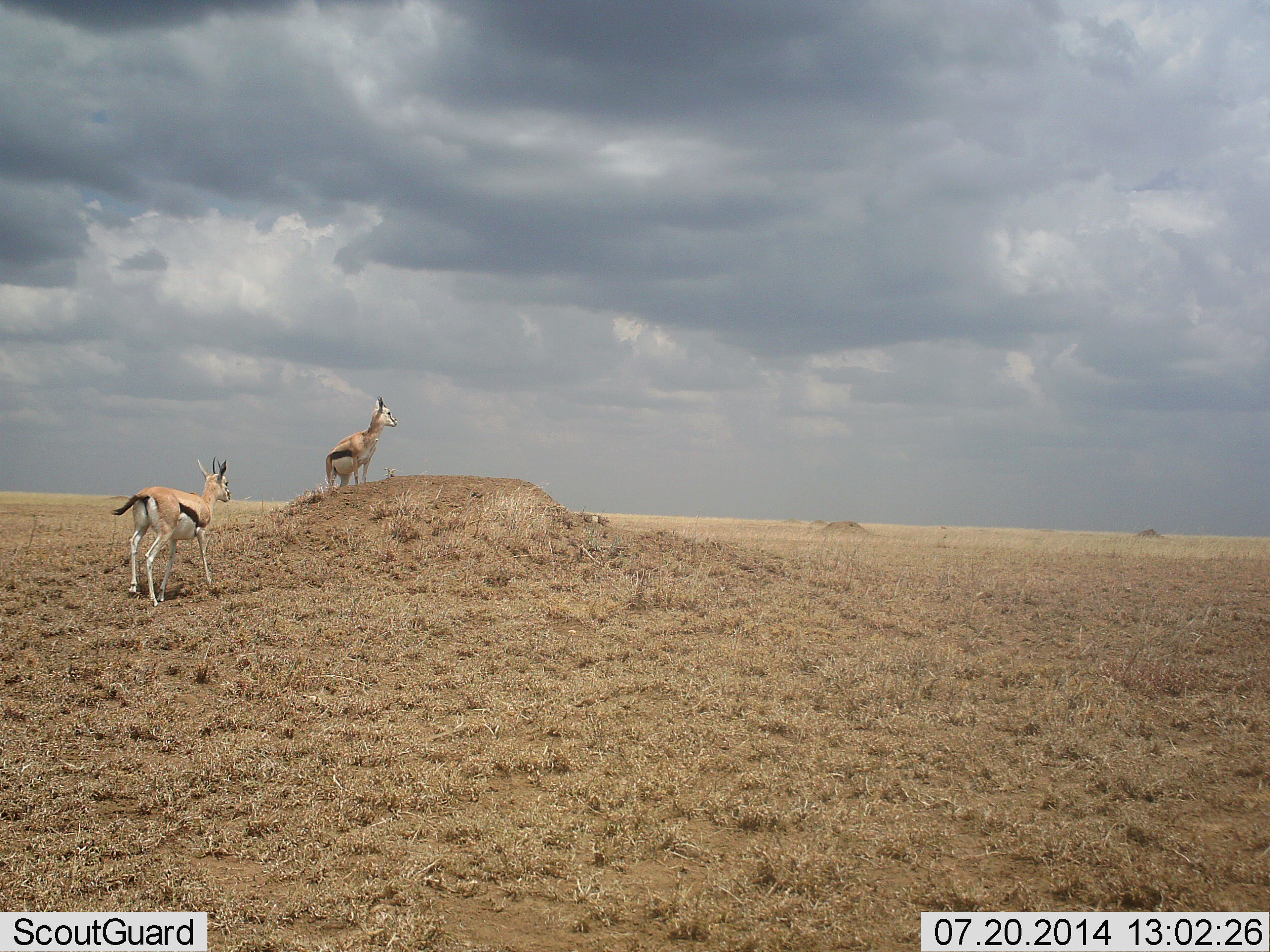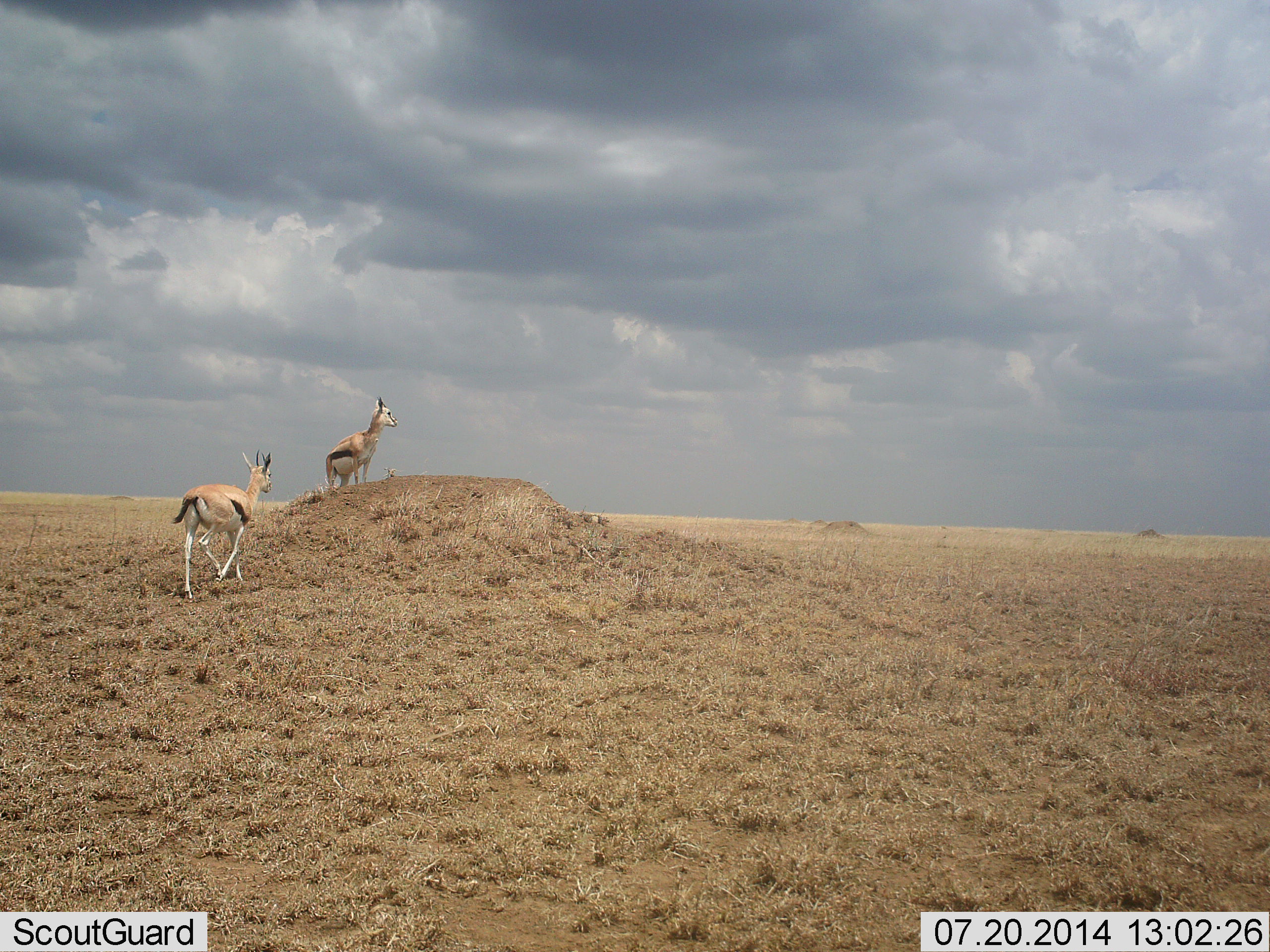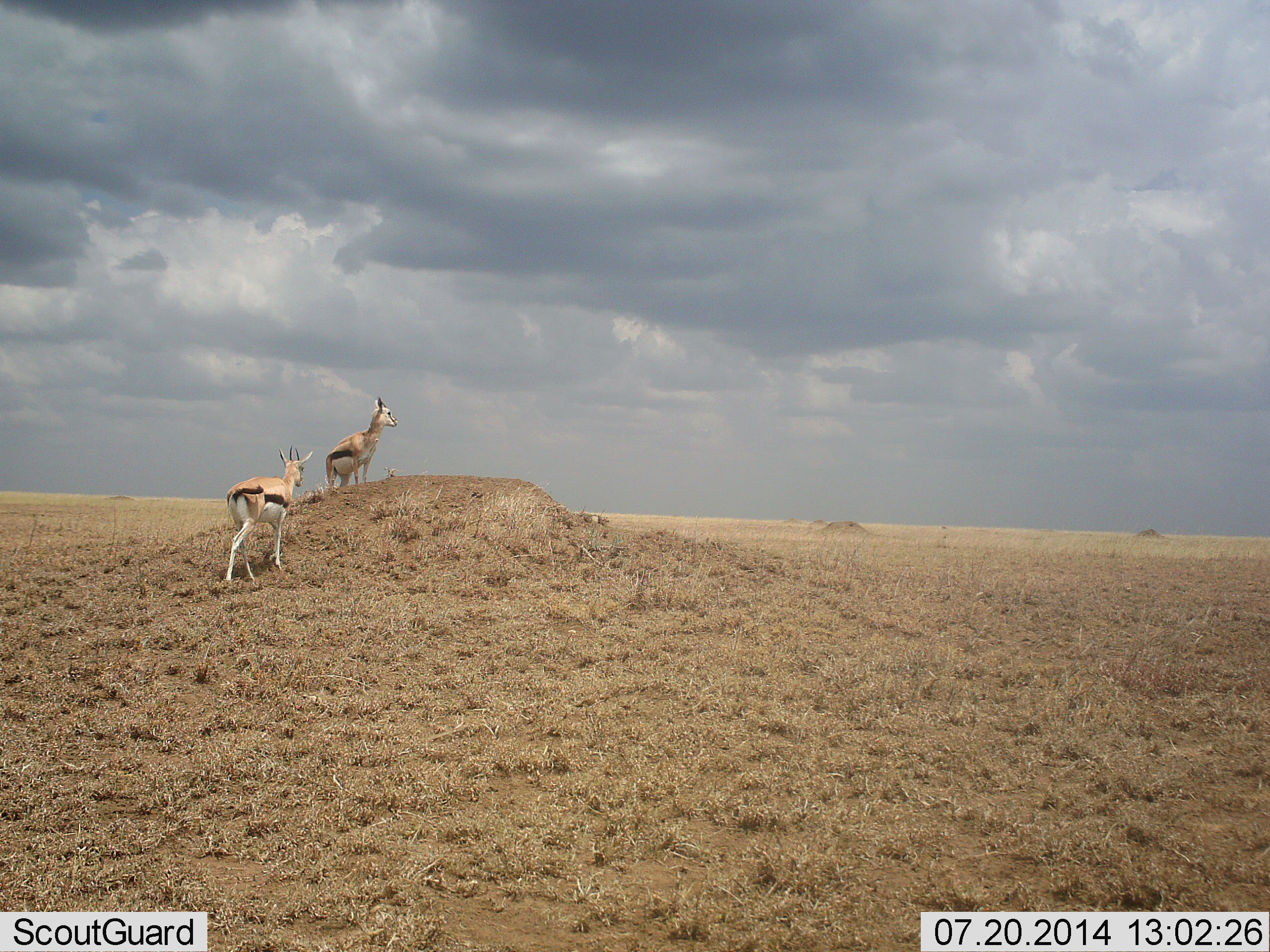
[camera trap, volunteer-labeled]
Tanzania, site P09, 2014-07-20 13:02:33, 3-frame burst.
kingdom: Animalia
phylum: Chordata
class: Mammalia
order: Artiodactyla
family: Bovidae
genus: Eudorcas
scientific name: Eudorcas thomsonii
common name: thomson's gazelle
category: gazellethomsons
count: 2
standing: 100%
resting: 0%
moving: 70%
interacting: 0%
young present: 0%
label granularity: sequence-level